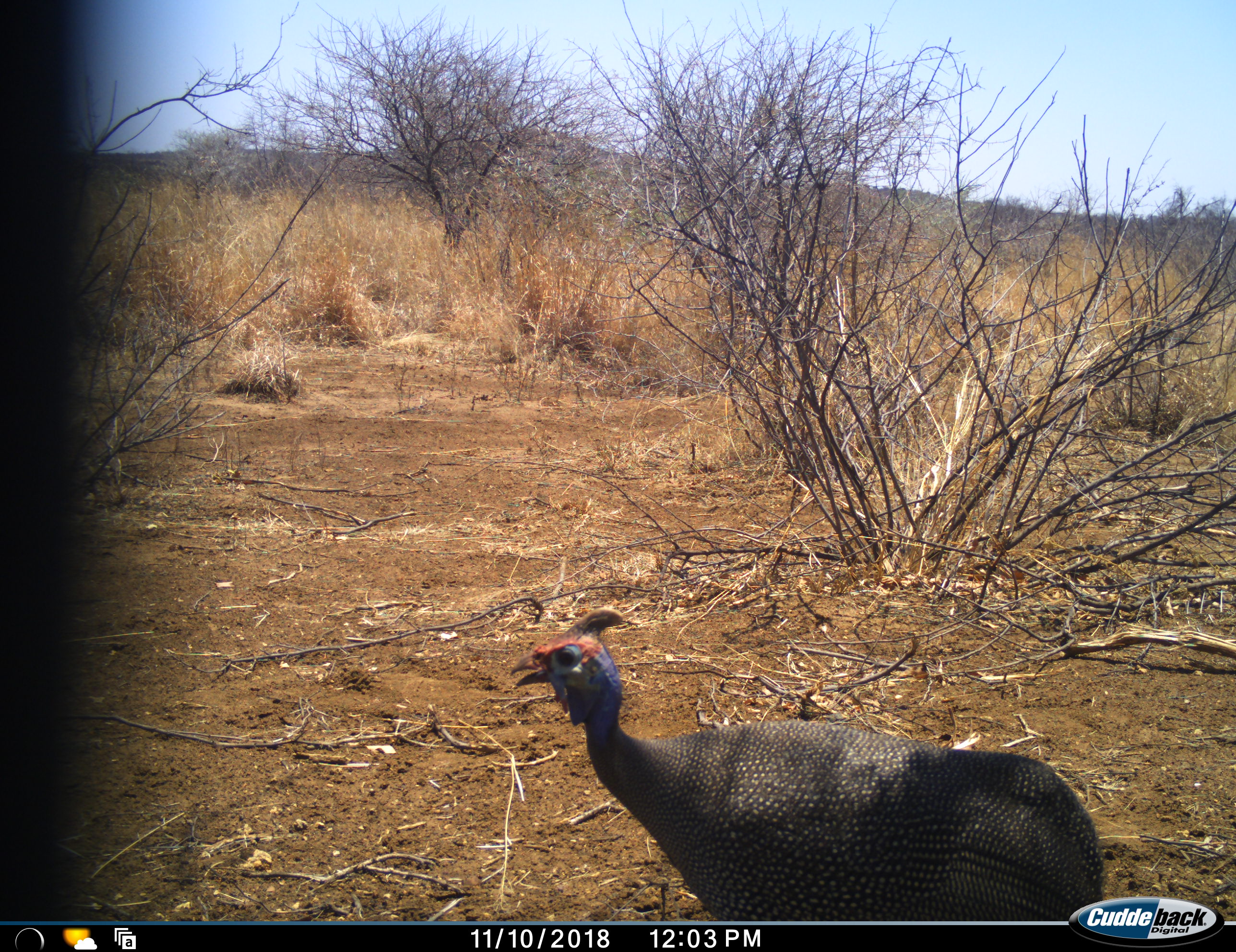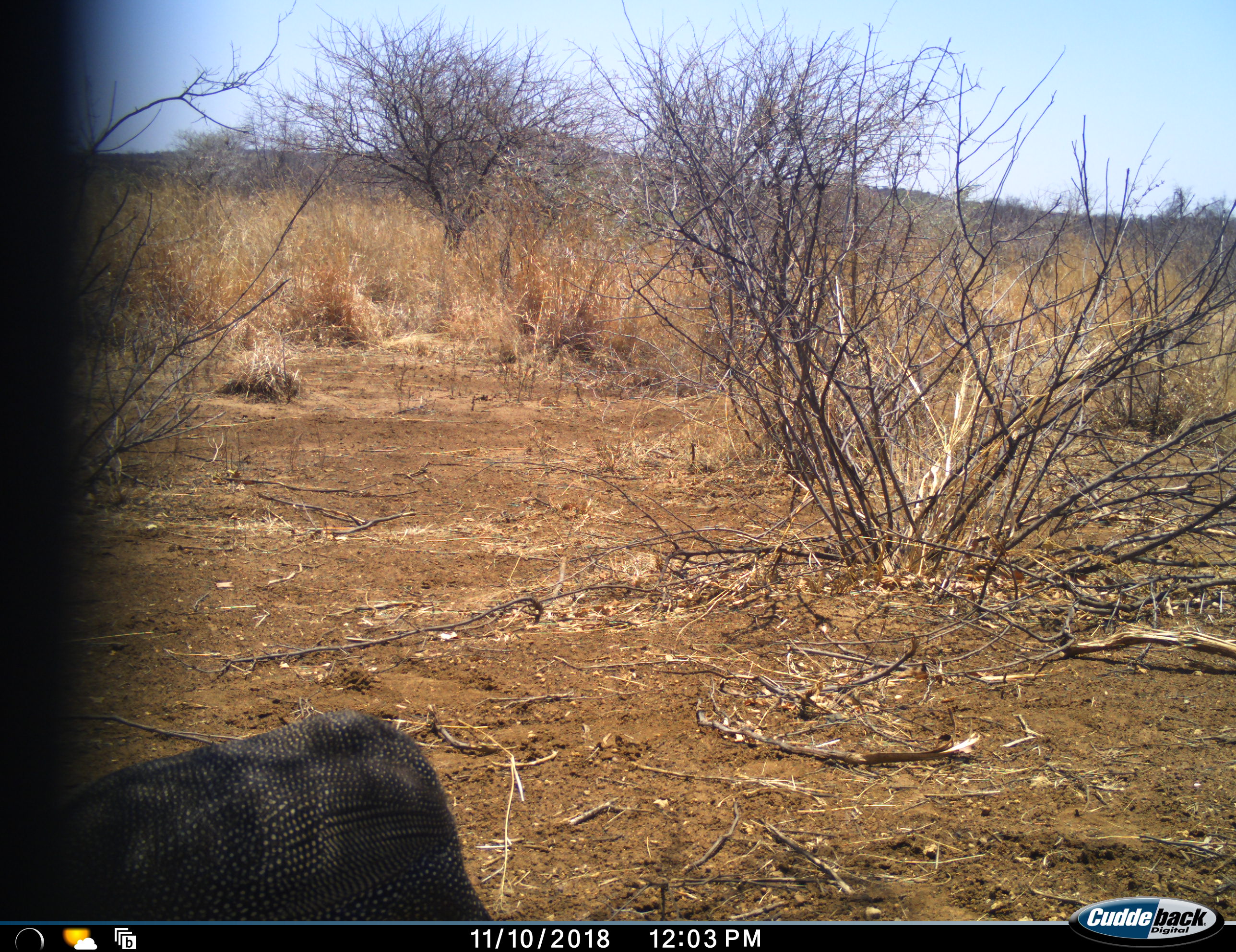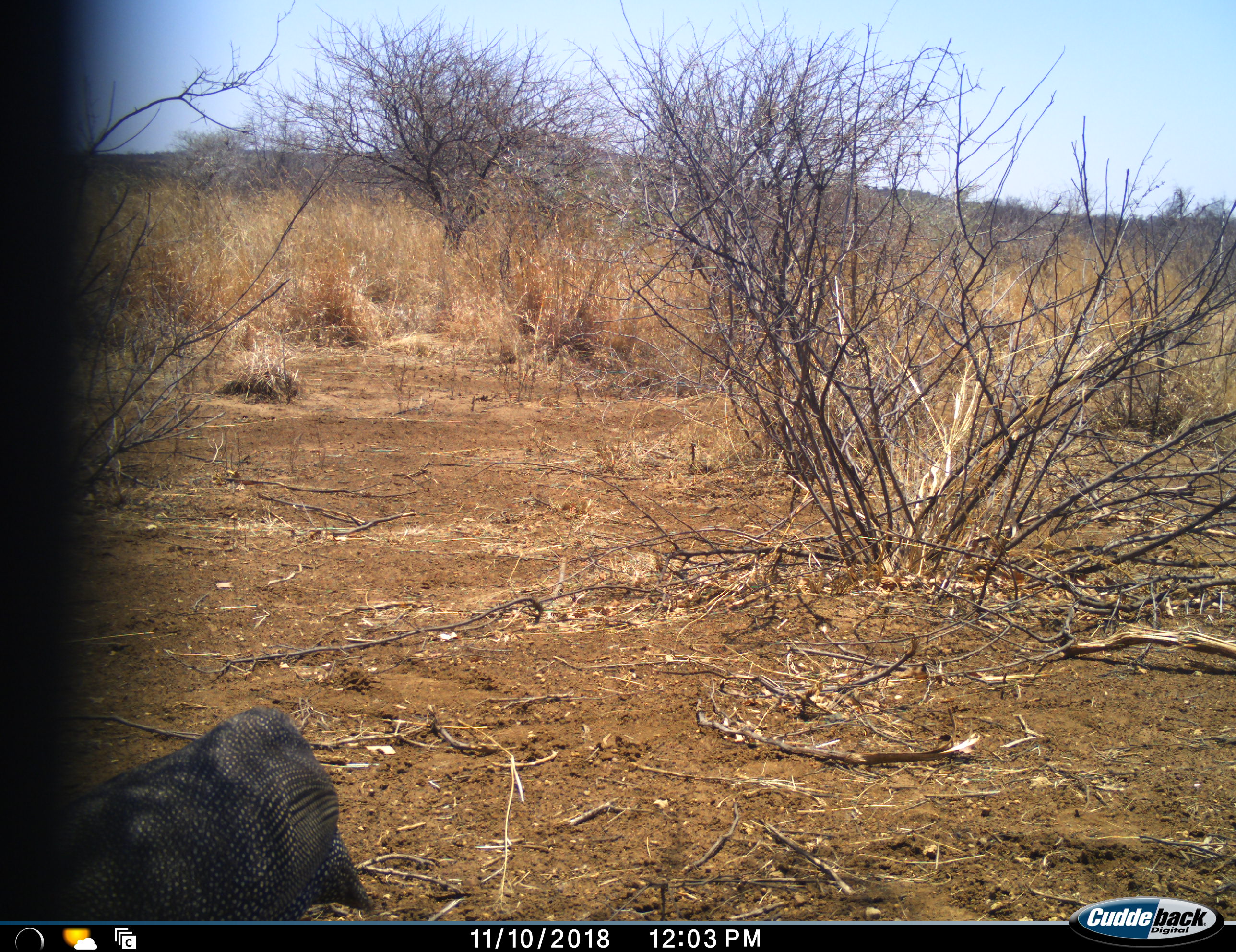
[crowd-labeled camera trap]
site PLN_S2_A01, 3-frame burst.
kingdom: Animalia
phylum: Chordata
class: Aves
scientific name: Aves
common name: bird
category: birdother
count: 1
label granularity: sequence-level